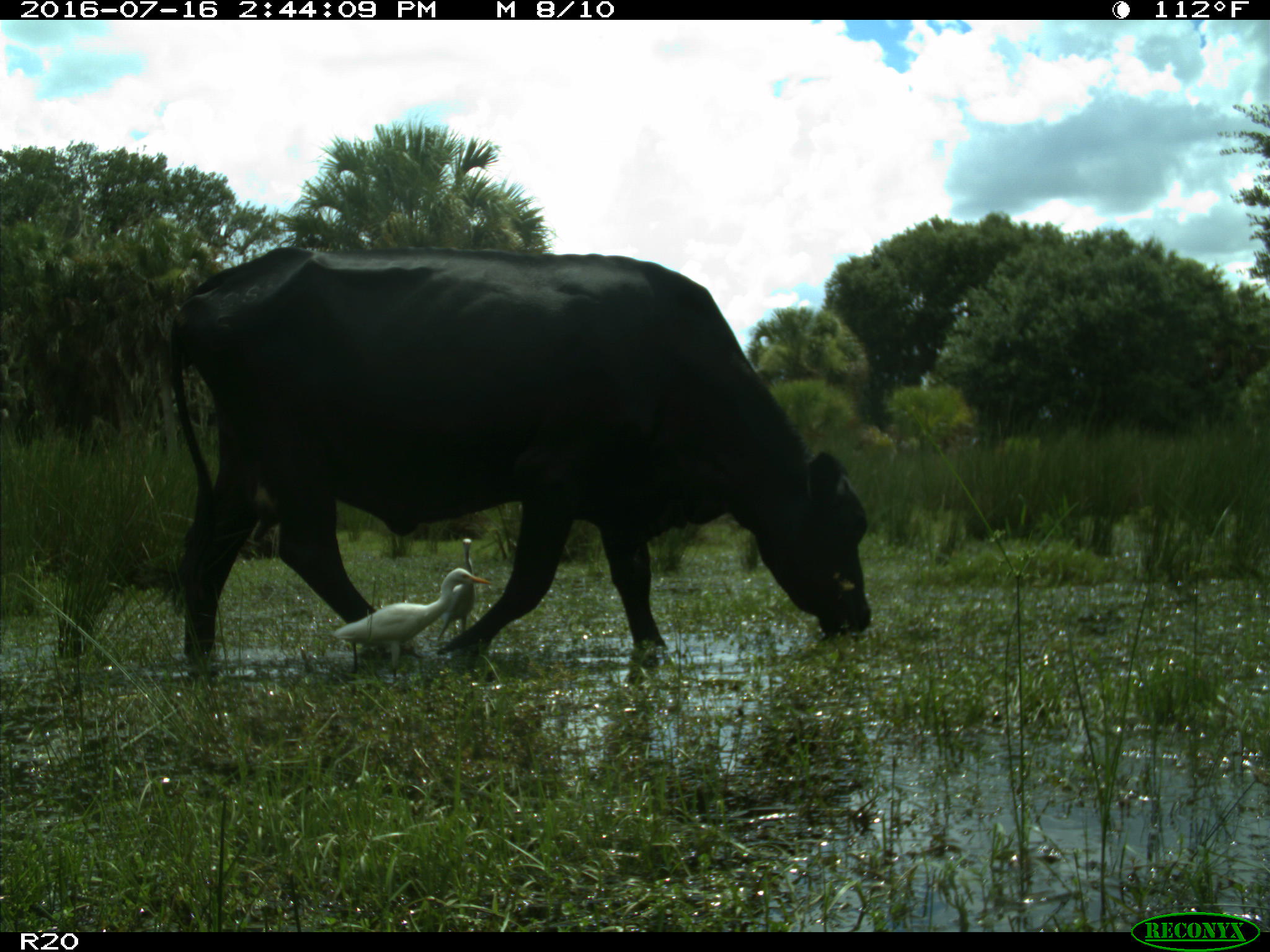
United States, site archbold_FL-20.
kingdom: Animalia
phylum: Chordata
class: Mammalia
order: Artiodactyla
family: Bovidae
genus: Bos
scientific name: Bos taurus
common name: domestic cow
Bos taurus (domestic cow).